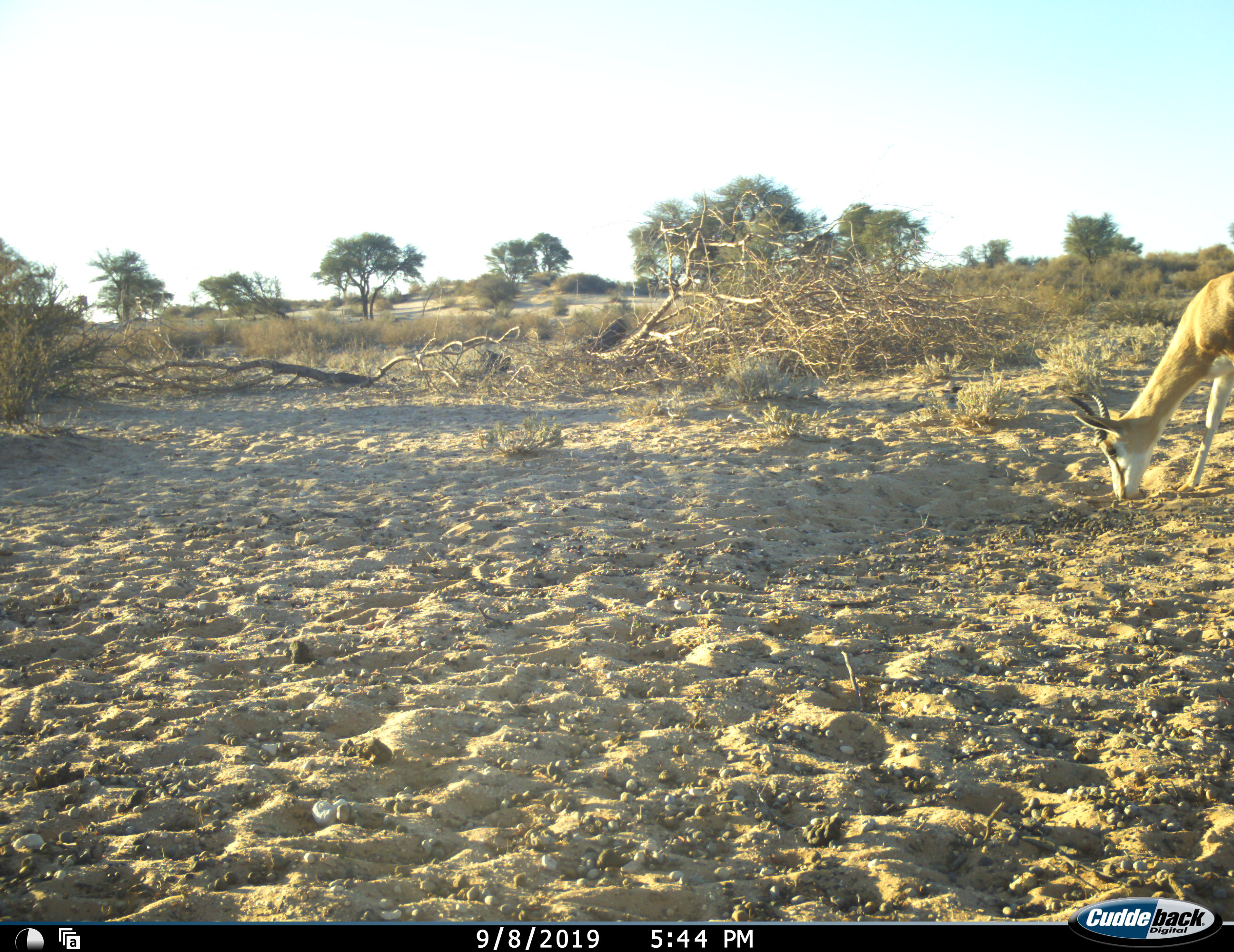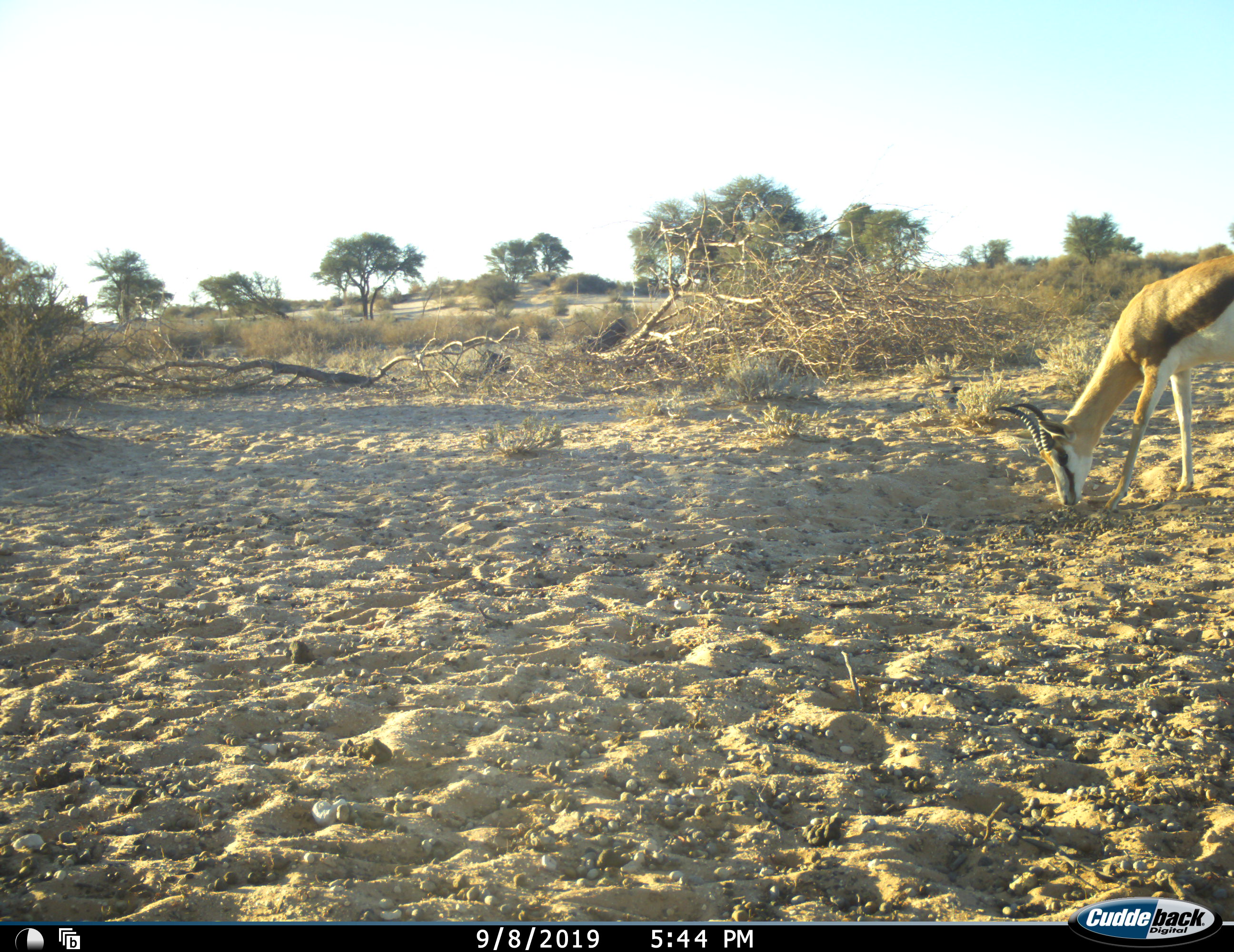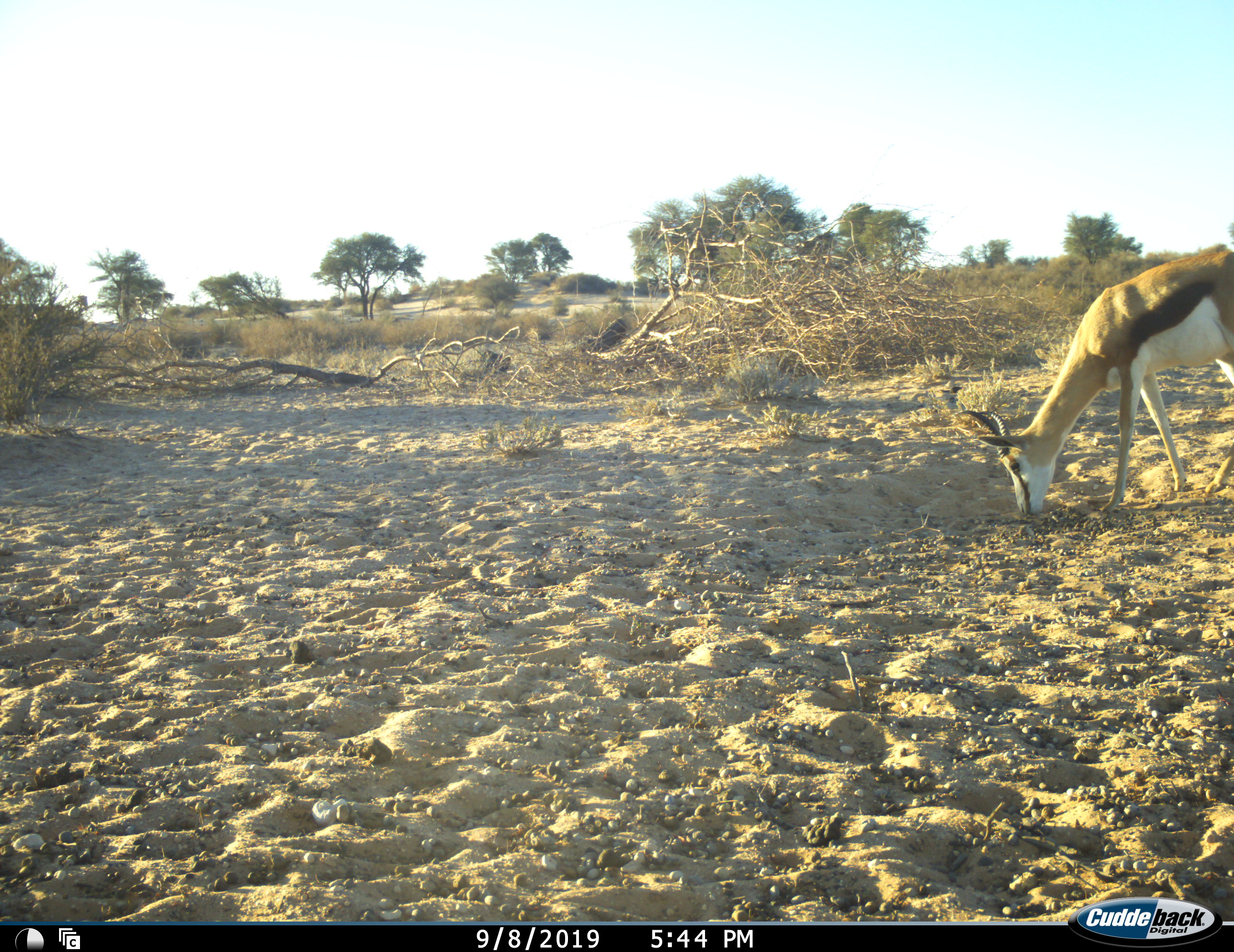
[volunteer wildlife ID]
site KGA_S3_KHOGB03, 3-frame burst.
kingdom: Animalia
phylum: Chordata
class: Mammalia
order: Artiodactyla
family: Bovidae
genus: Antidorcas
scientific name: Antidorcas marsupialis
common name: springbok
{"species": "springbok (Antidorcas marsupialis)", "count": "1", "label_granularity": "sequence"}